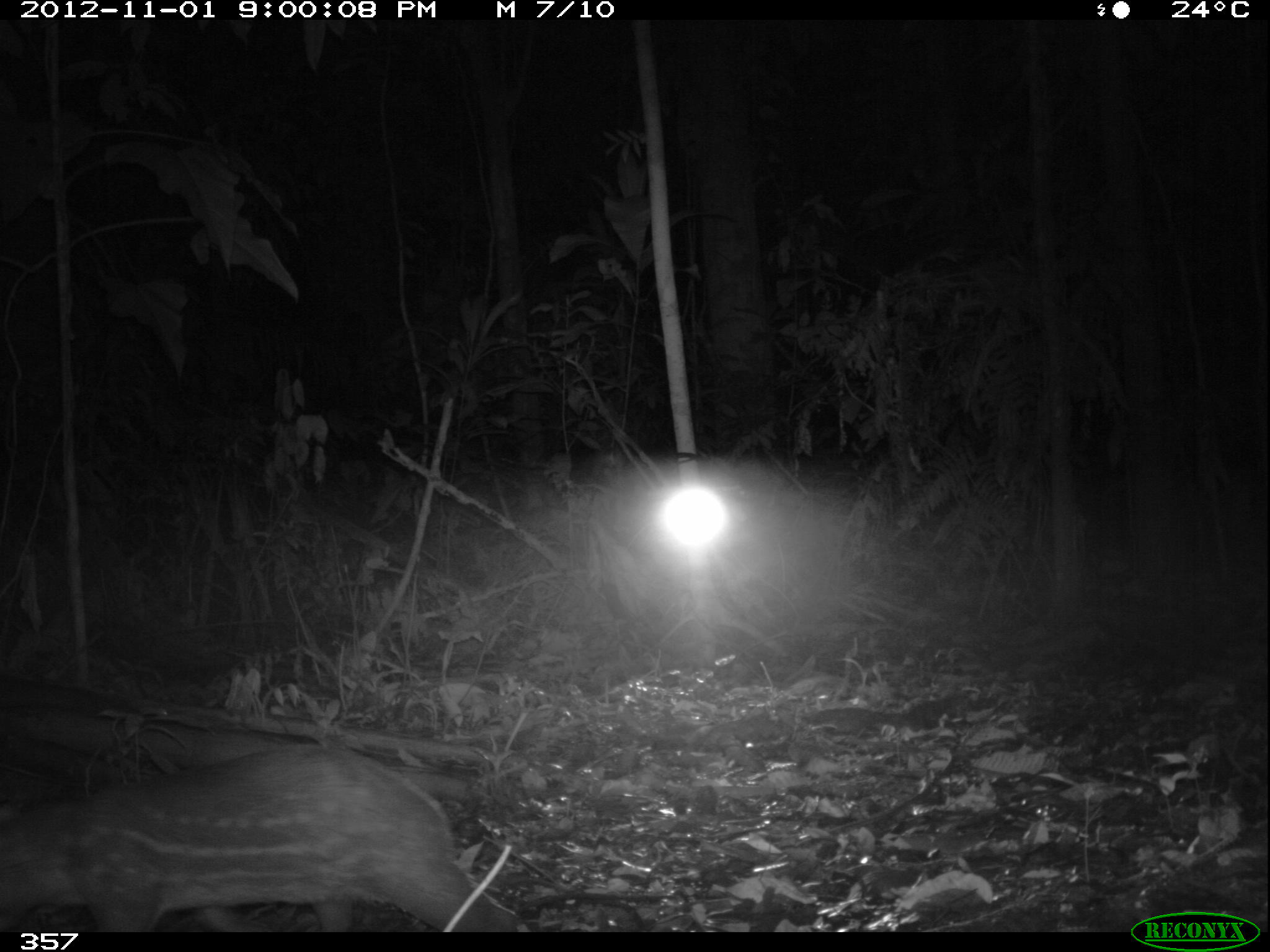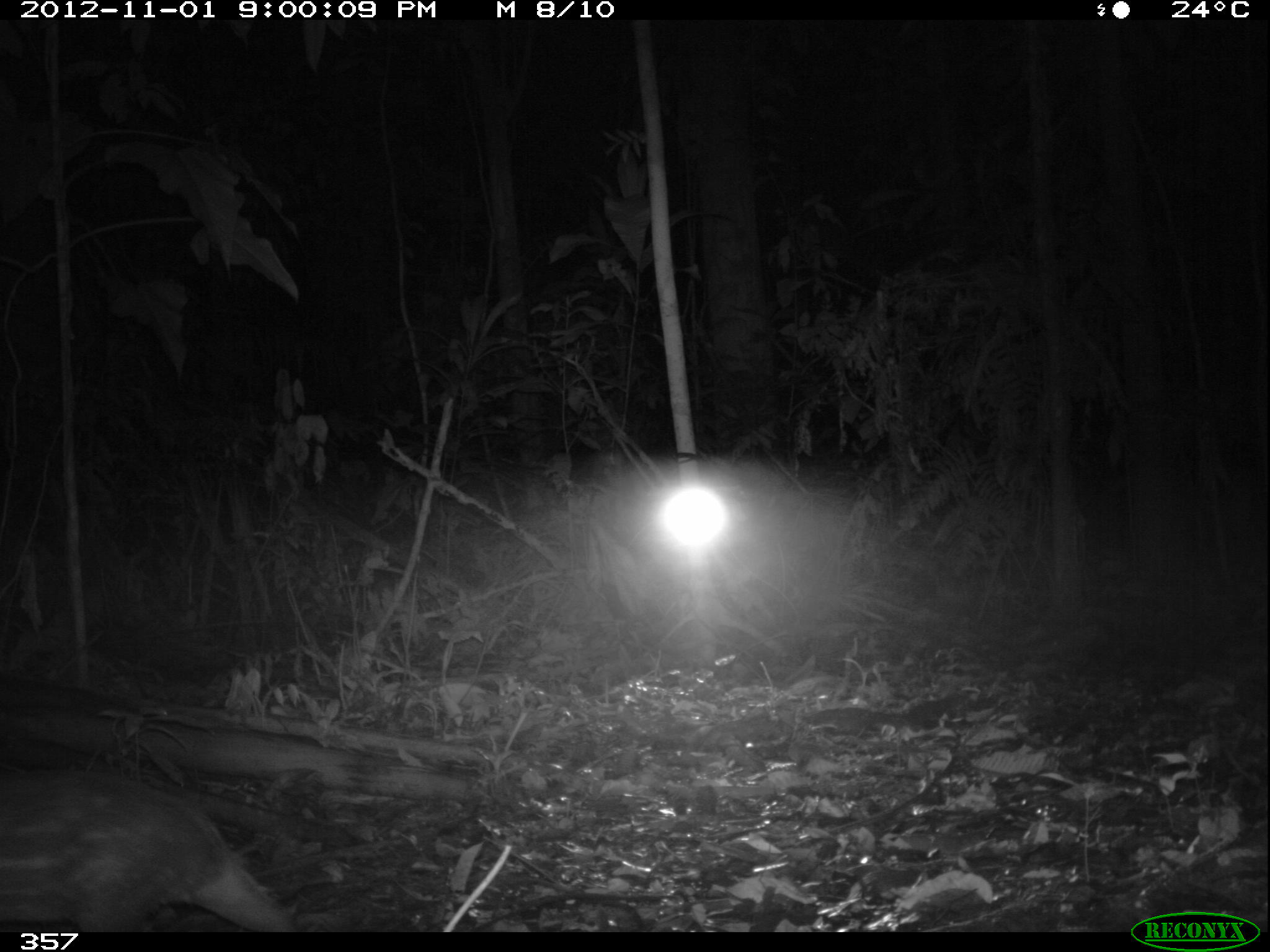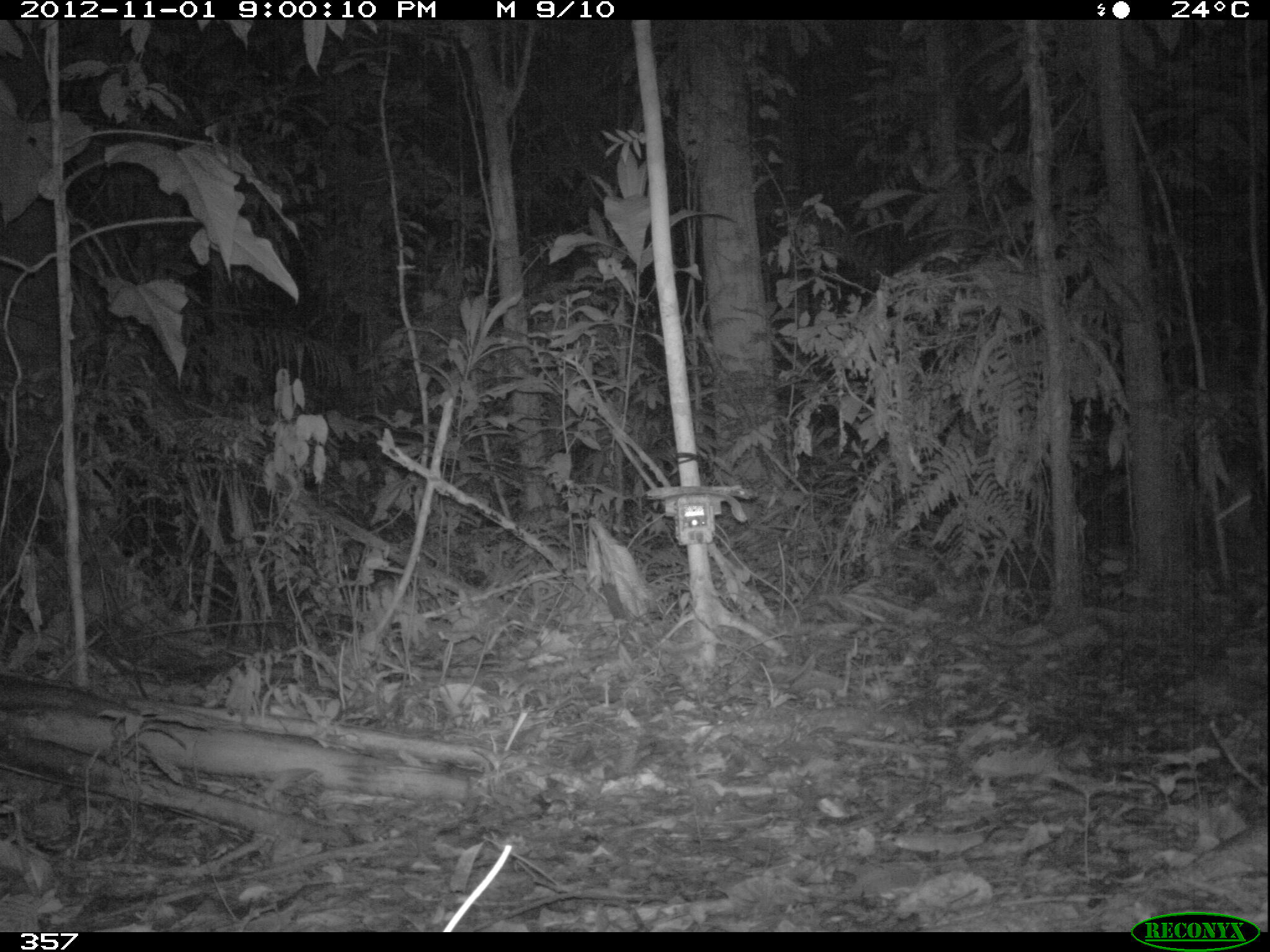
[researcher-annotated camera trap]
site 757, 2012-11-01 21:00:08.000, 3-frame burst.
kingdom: Animalia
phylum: Chordata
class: Mammalia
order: Rodentia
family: Cuniculidae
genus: Cuniculus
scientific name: Cuniculus paca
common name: spotted paca